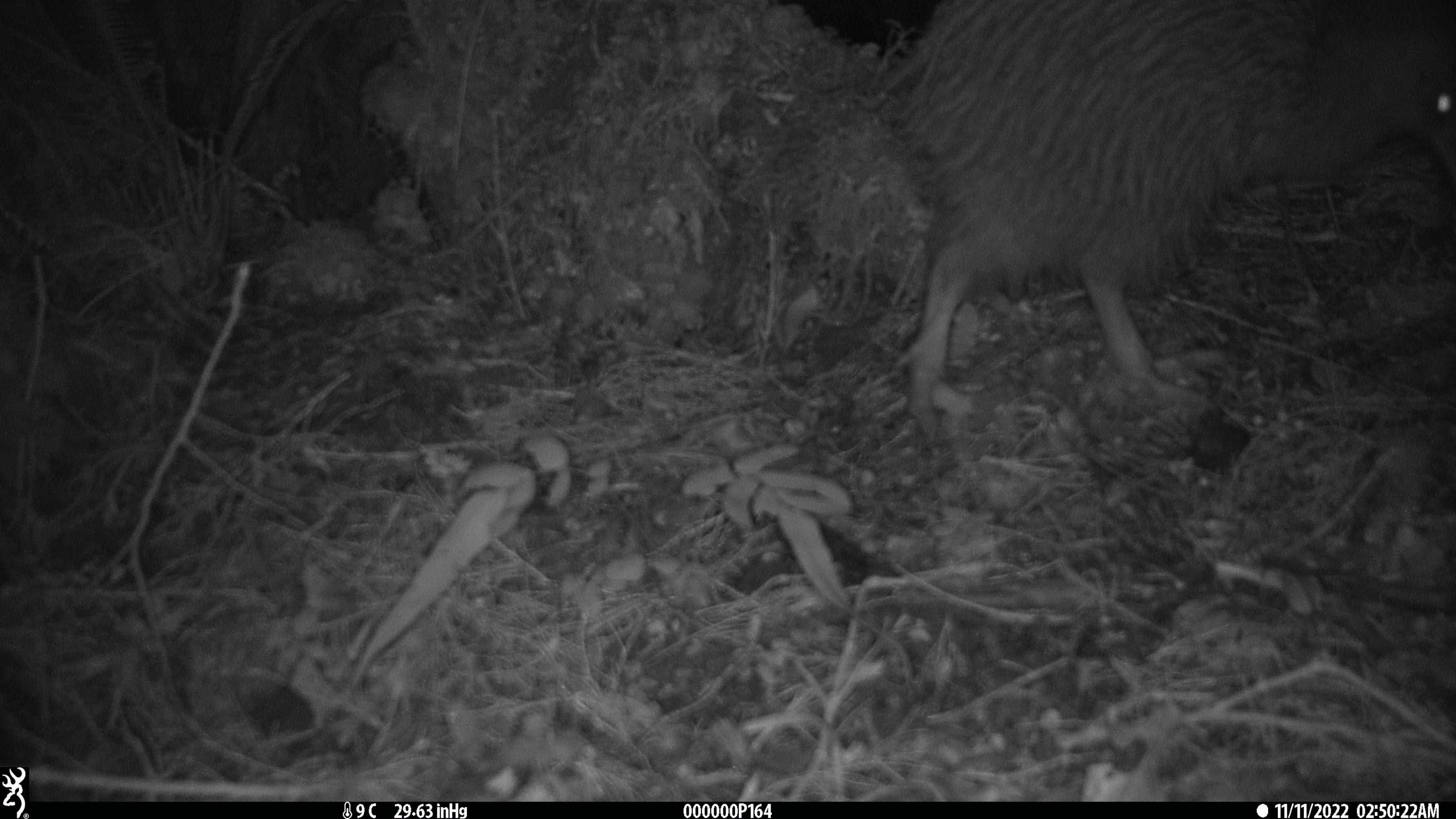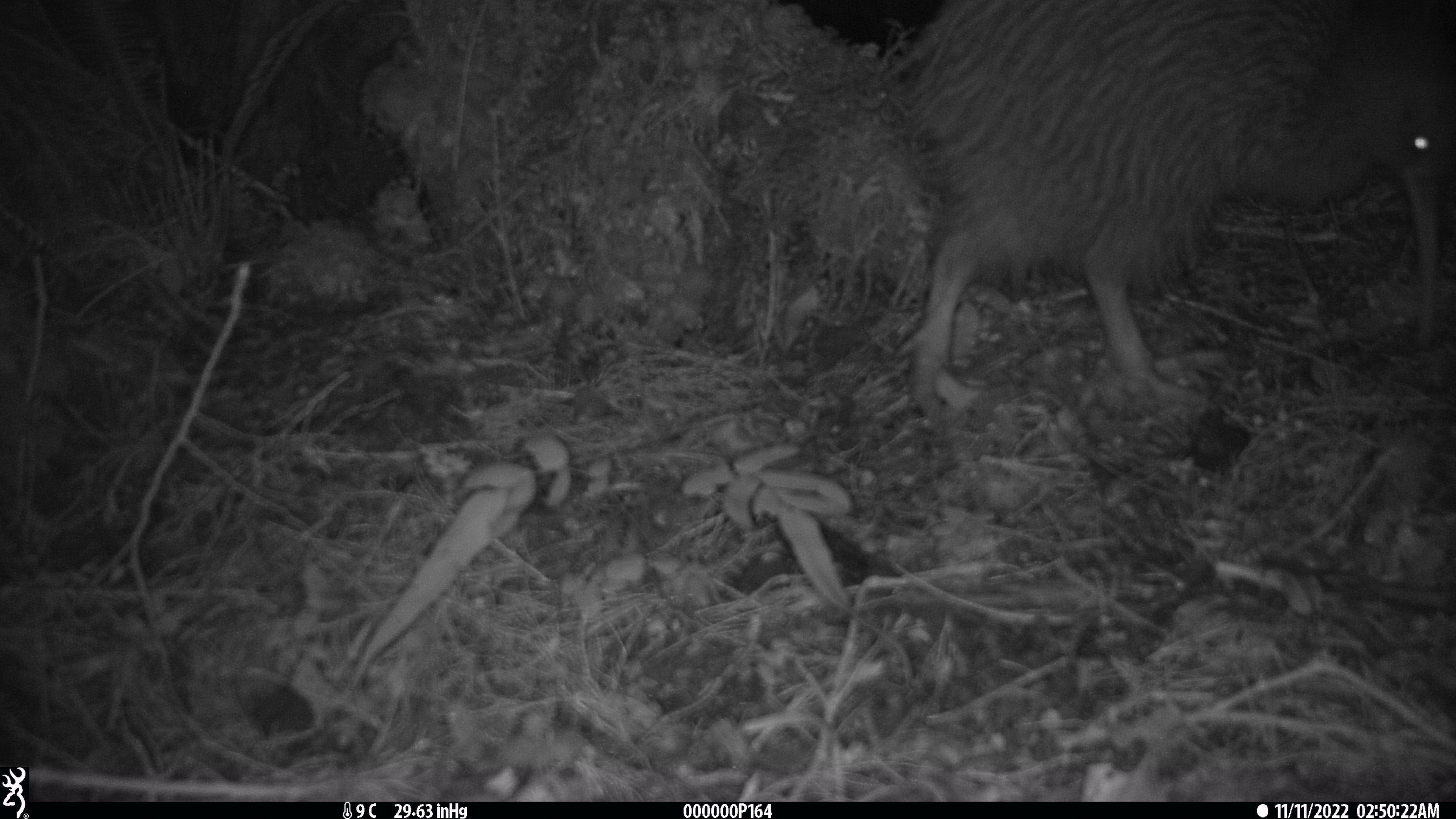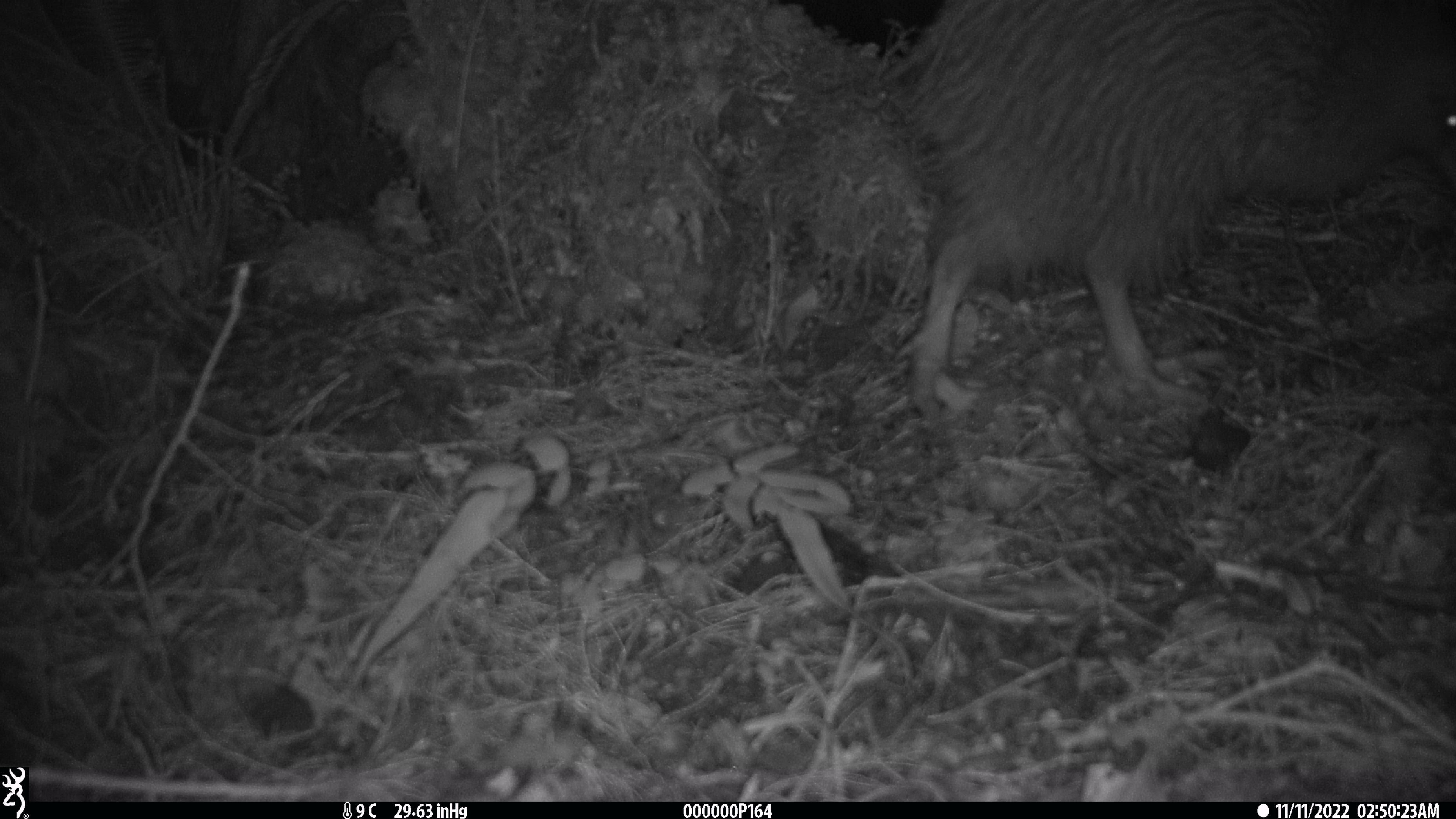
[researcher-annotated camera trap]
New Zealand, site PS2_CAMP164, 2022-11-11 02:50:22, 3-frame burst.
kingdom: Animalia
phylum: Chordata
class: Aves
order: Apterygiformes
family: Apterygidae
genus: Apteryx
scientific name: Apteryx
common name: kiwi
Kiwi (Apteryx).